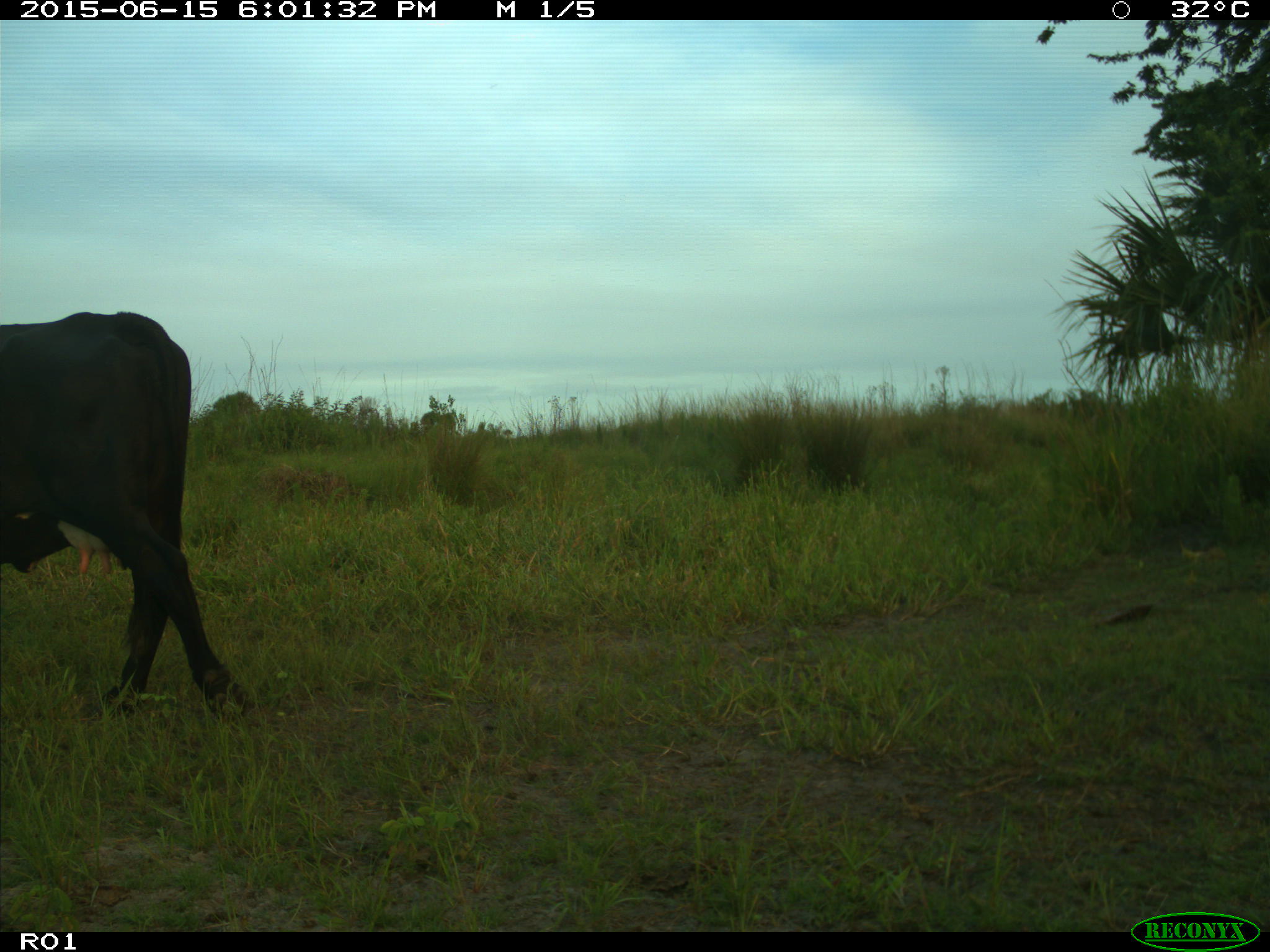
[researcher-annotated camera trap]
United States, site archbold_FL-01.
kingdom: Animalia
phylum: Chordata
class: Mammalia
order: Artiodactyla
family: Bovidae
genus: Bos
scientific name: Bos taurus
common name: domestic cow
Bos taurus (domestic cow).